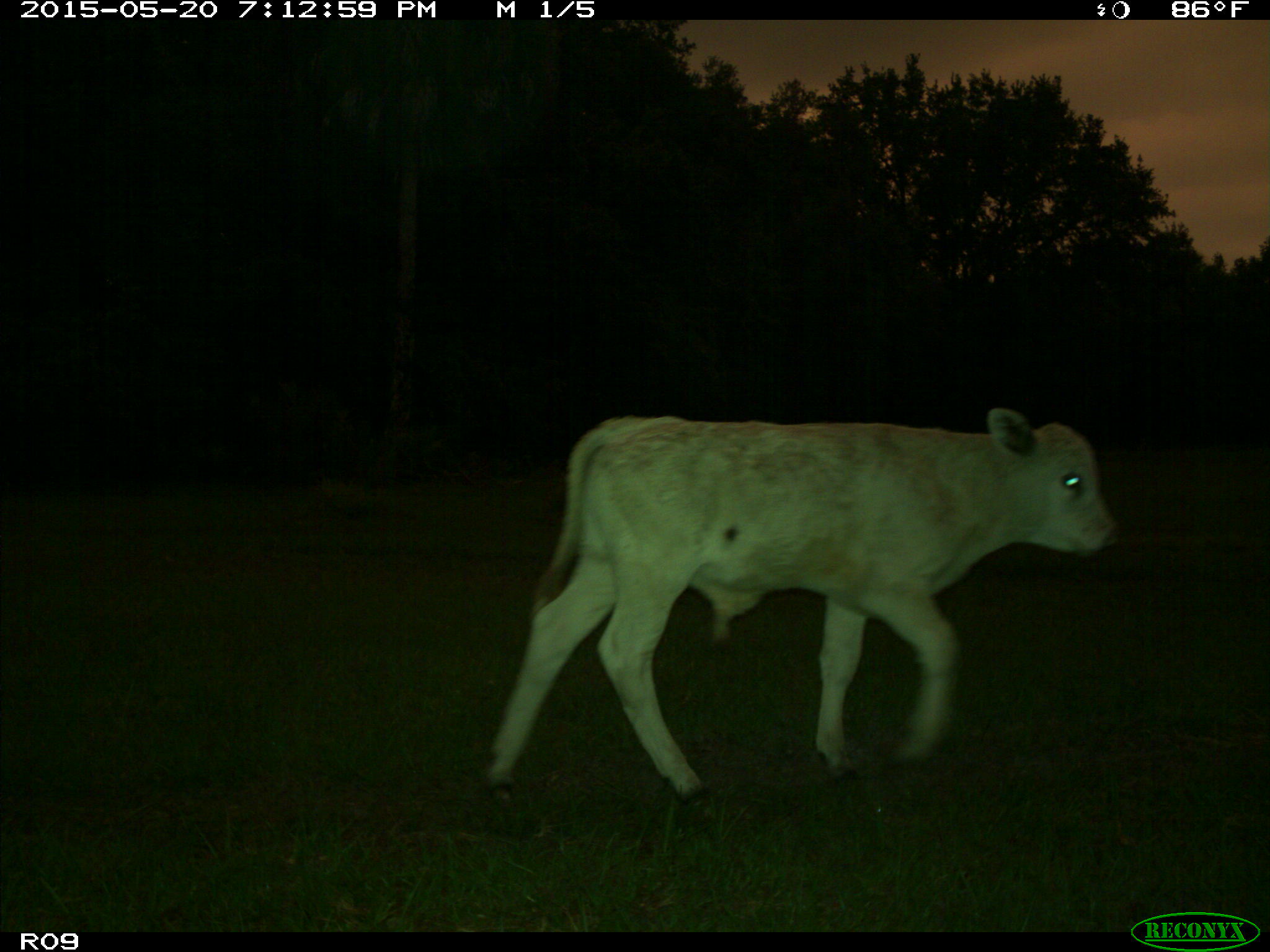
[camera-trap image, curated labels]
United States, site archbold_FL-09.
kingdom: Animalia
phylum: Chordata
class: Mammalia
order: Artiodactyla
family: Bovidae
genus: Bos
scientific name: Bos taurus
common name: domestic cow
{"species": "Bos taurus (domestic cow)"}